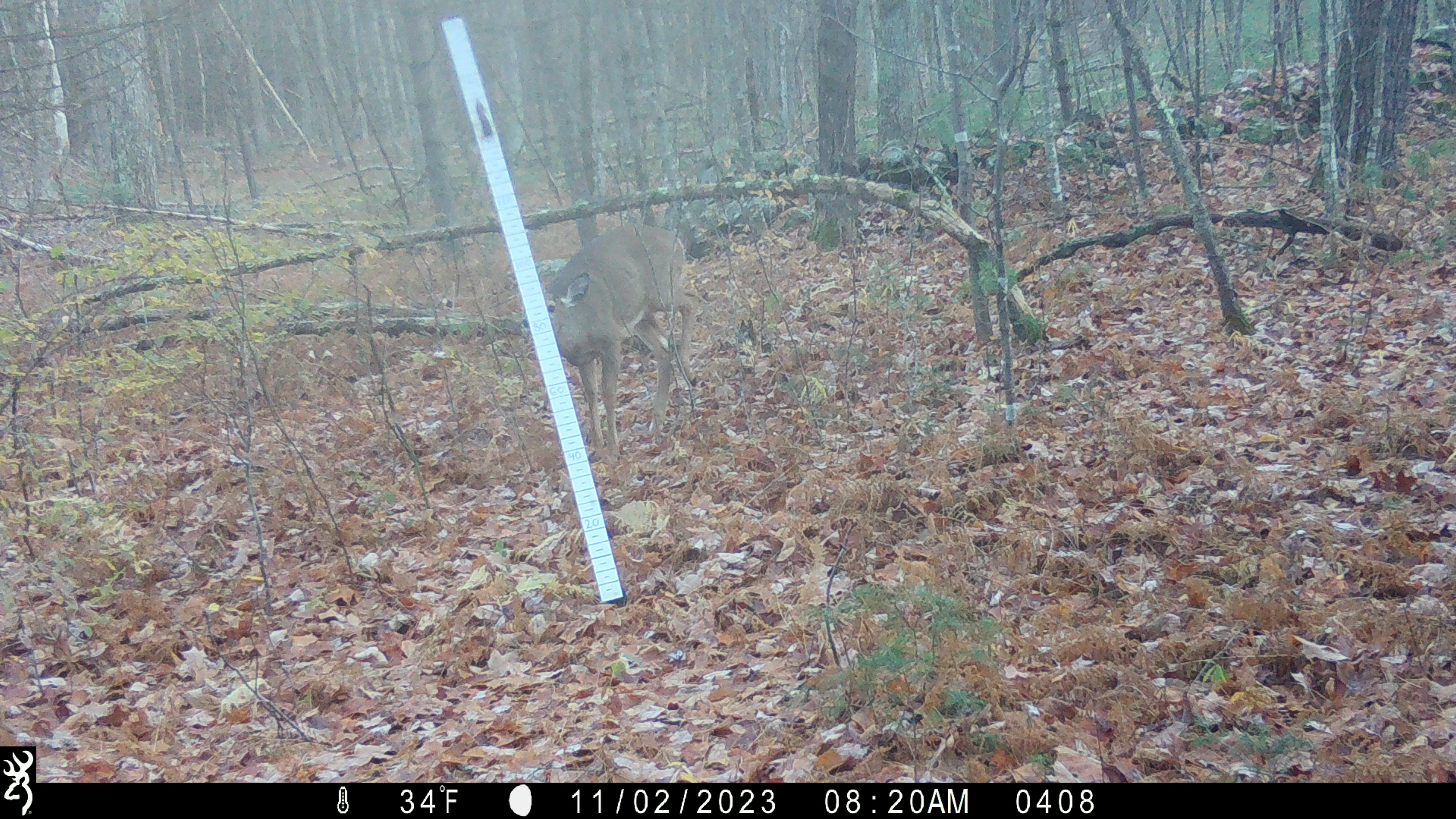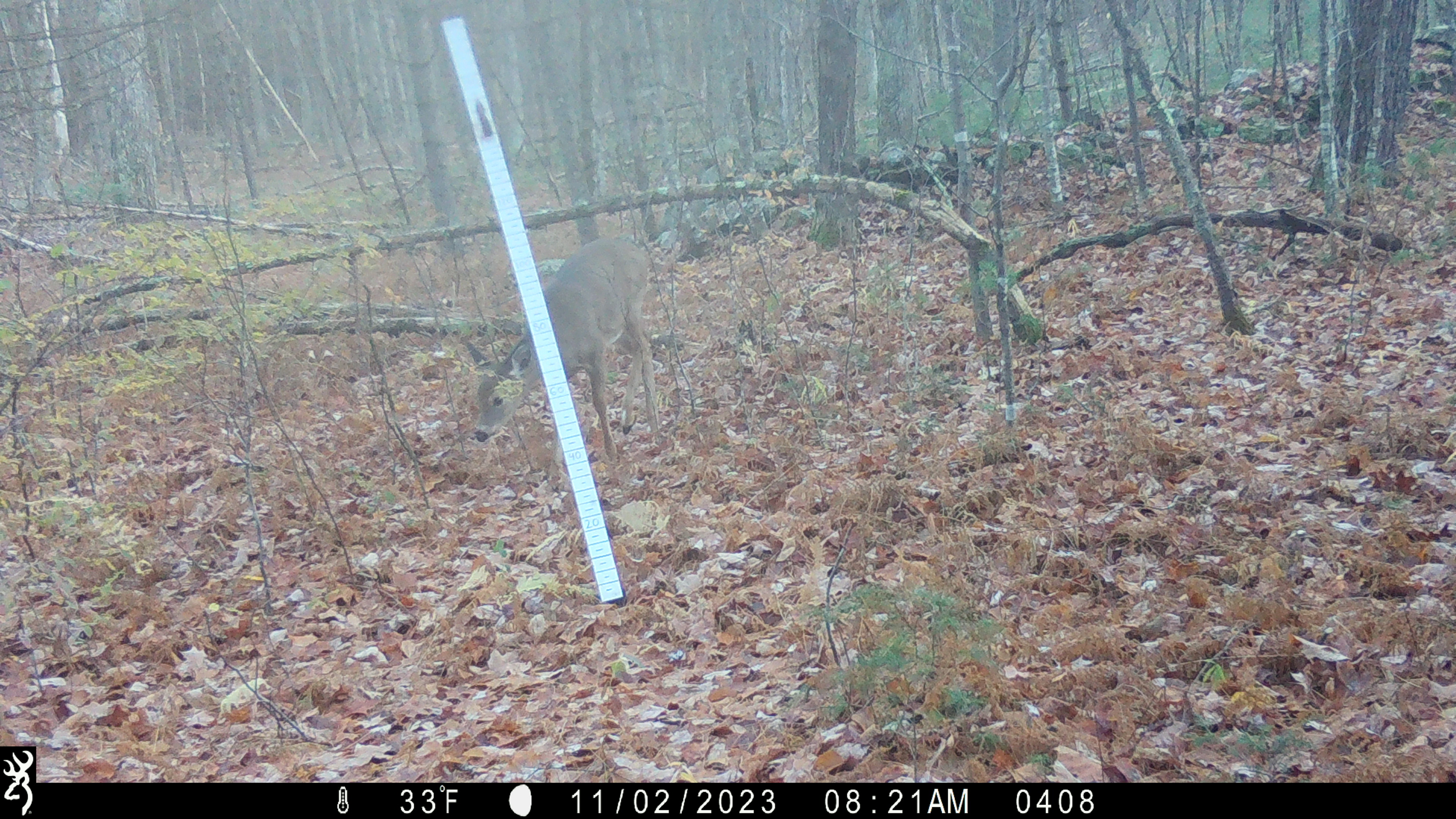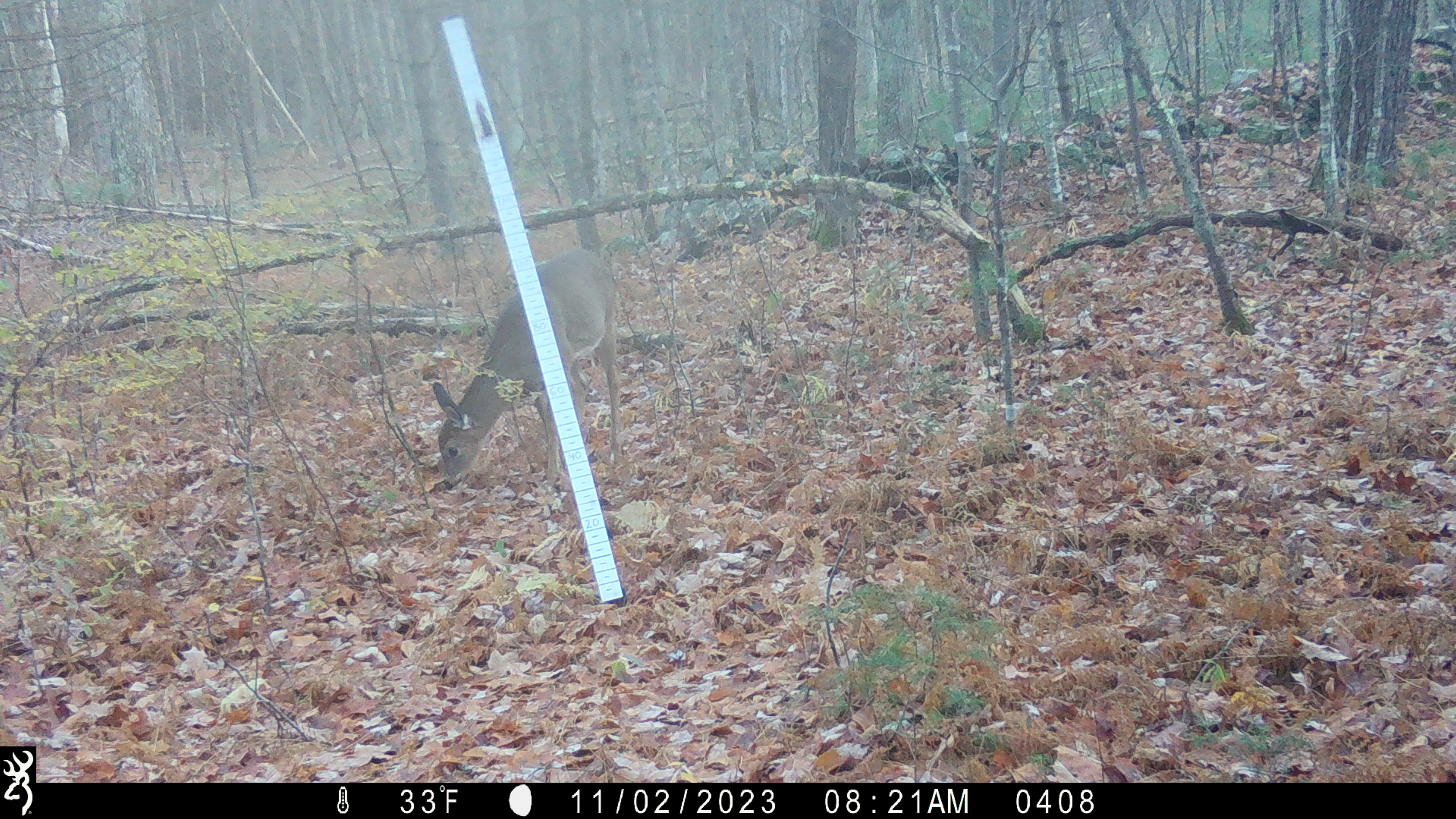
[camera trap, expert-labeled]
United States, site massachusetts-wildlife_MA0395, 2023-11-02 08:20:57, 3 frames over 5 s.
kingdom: Animalia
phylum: Chordata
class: Mammalia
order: Artiodactyla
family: Cervidae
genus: Odocoileus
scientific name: Odocoileus virginianus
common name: white-tailed deer